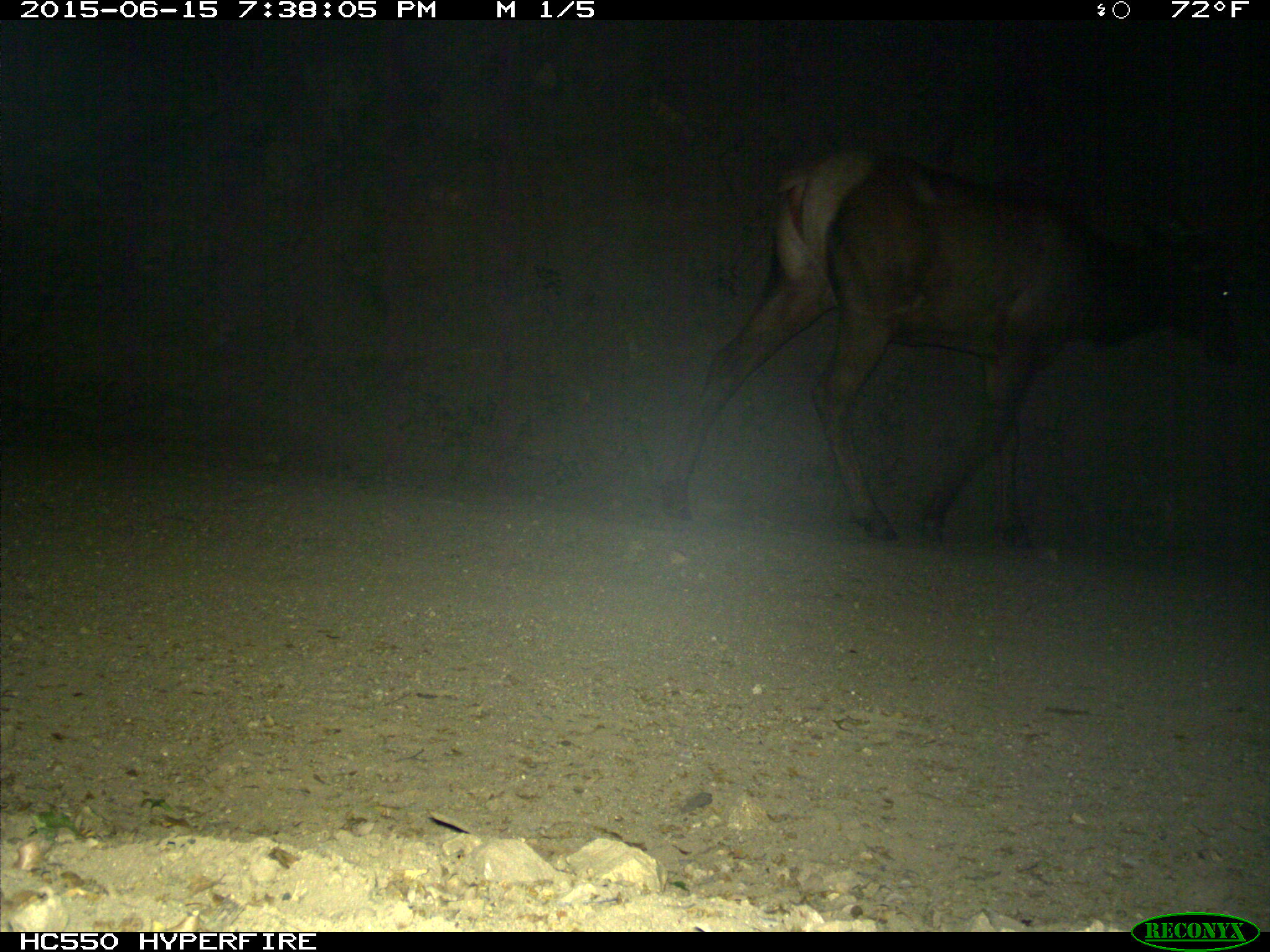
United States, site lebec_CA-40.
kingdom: Animalia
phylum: Chordata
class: Mammalia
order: Artiodactyla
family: Cervidae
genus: Cervus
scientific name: Cervus canadensis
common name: elk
Cervus canadensis (elk).